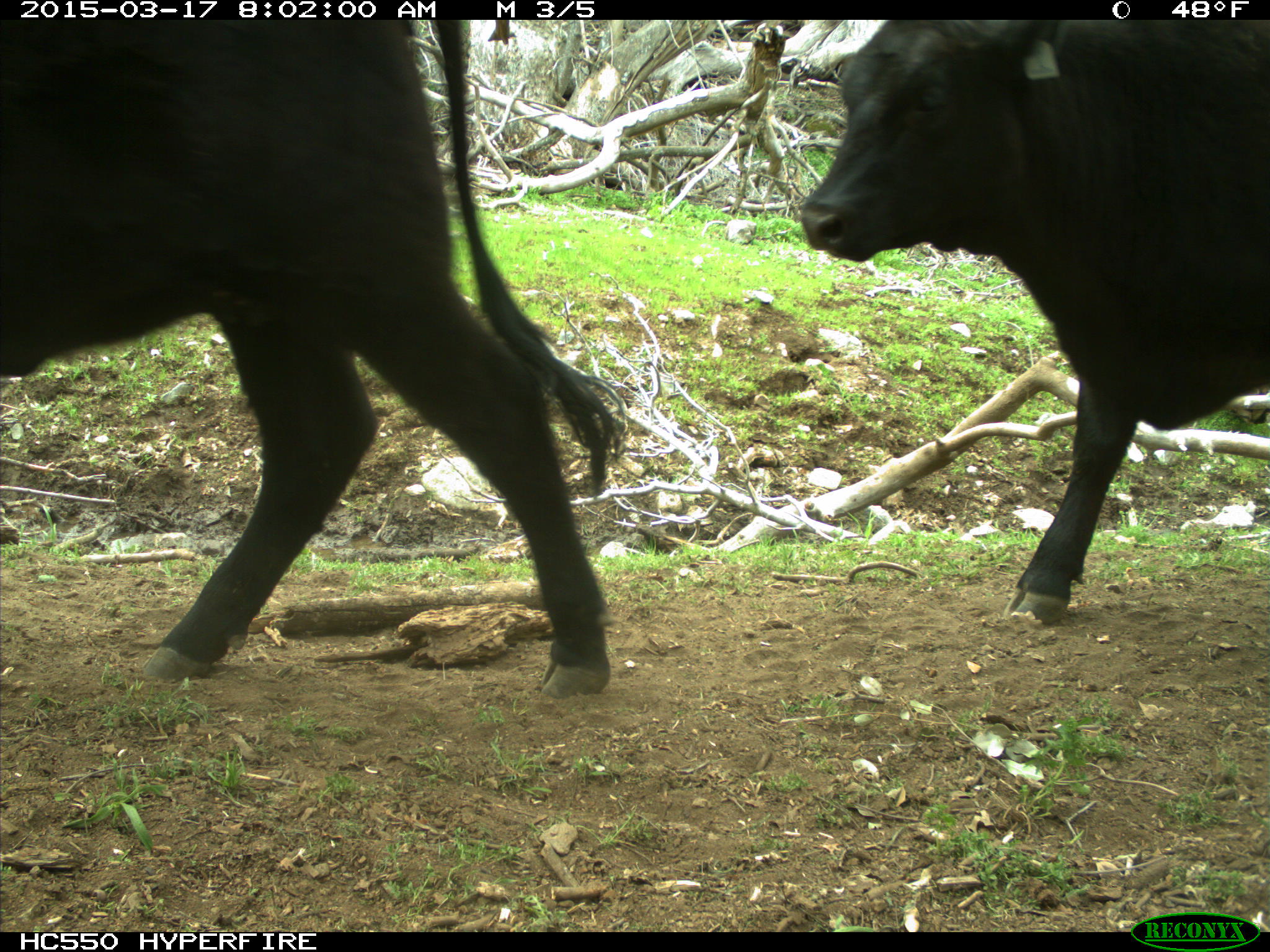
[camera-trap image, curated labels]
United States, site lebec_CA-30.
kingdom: Animalia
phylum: Chordata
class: Mammalia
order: Artiodactyla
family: Bovidae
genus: Bos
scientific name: Bos taurus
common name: domestic cow